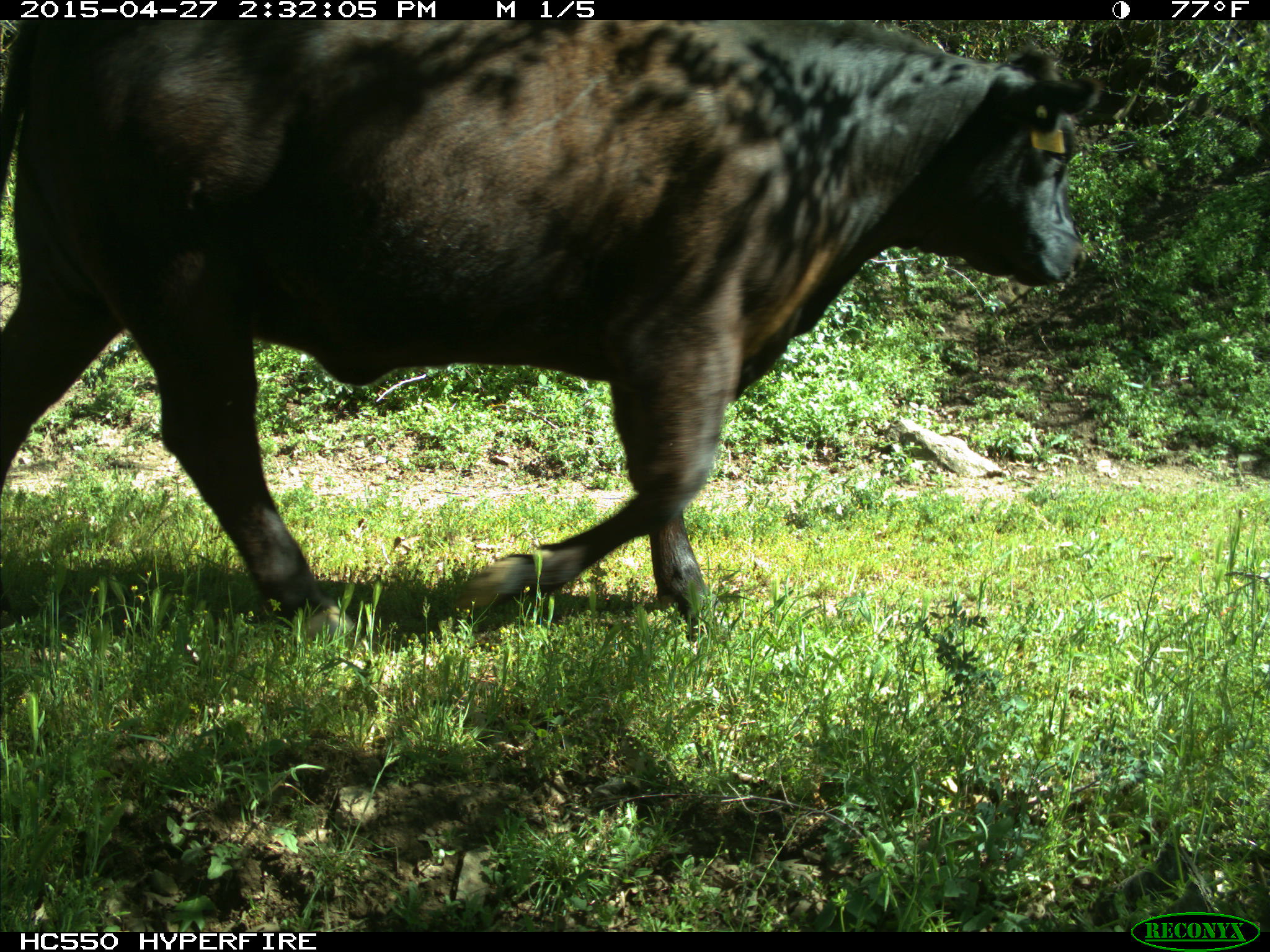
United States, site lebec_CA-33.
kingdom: Animalia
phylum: Chordata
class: Mammalia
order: Artiodactyla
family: Bovidae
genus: Bos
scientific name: Bos taurus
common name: domestic cow